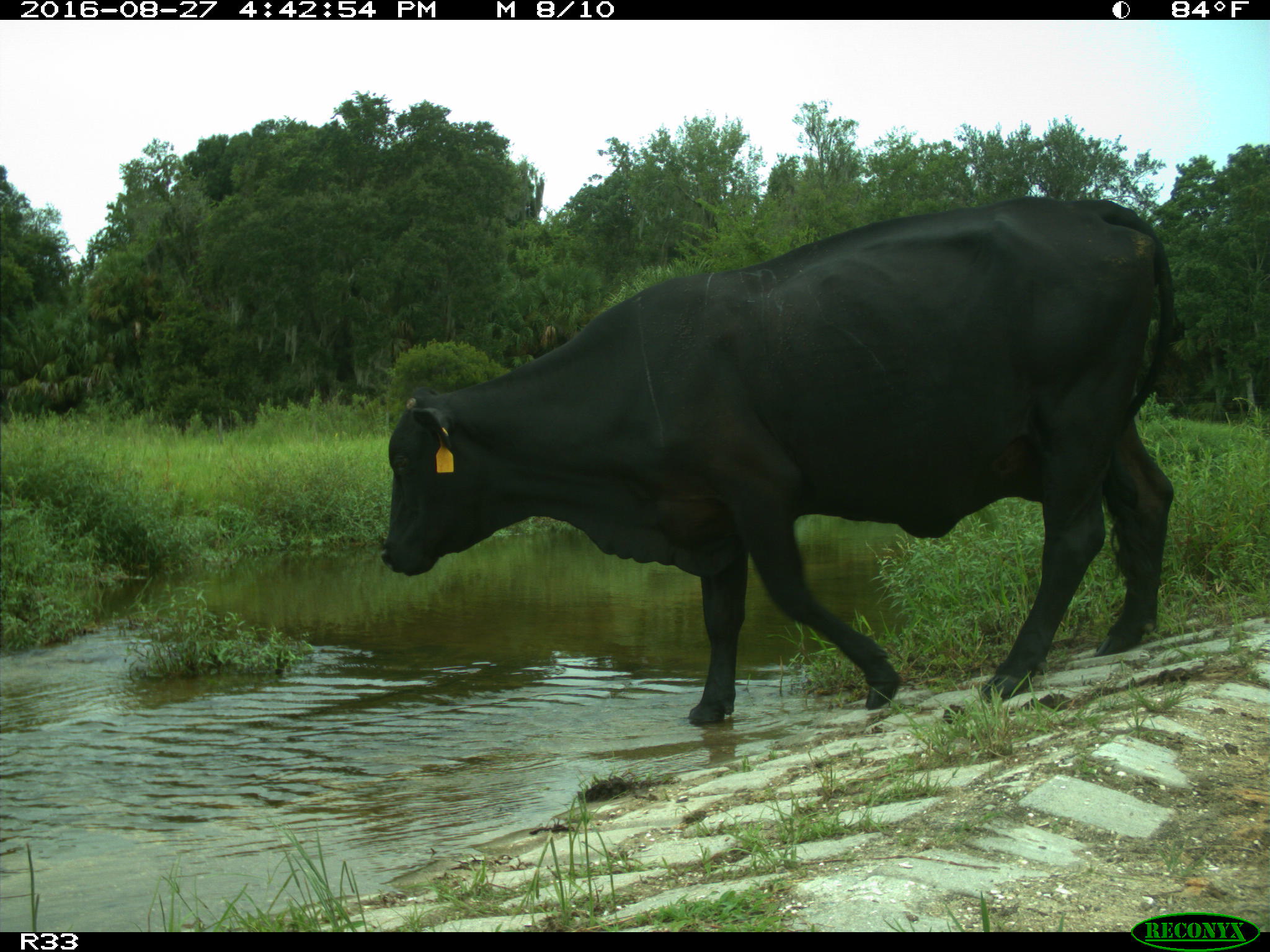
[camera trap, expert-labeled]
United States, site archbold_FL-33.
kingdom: Animalia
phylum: Chordata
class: Mammalia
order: Artiodactyla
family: Bovidae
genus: Bos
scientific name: Bos taurus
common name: domestic cow